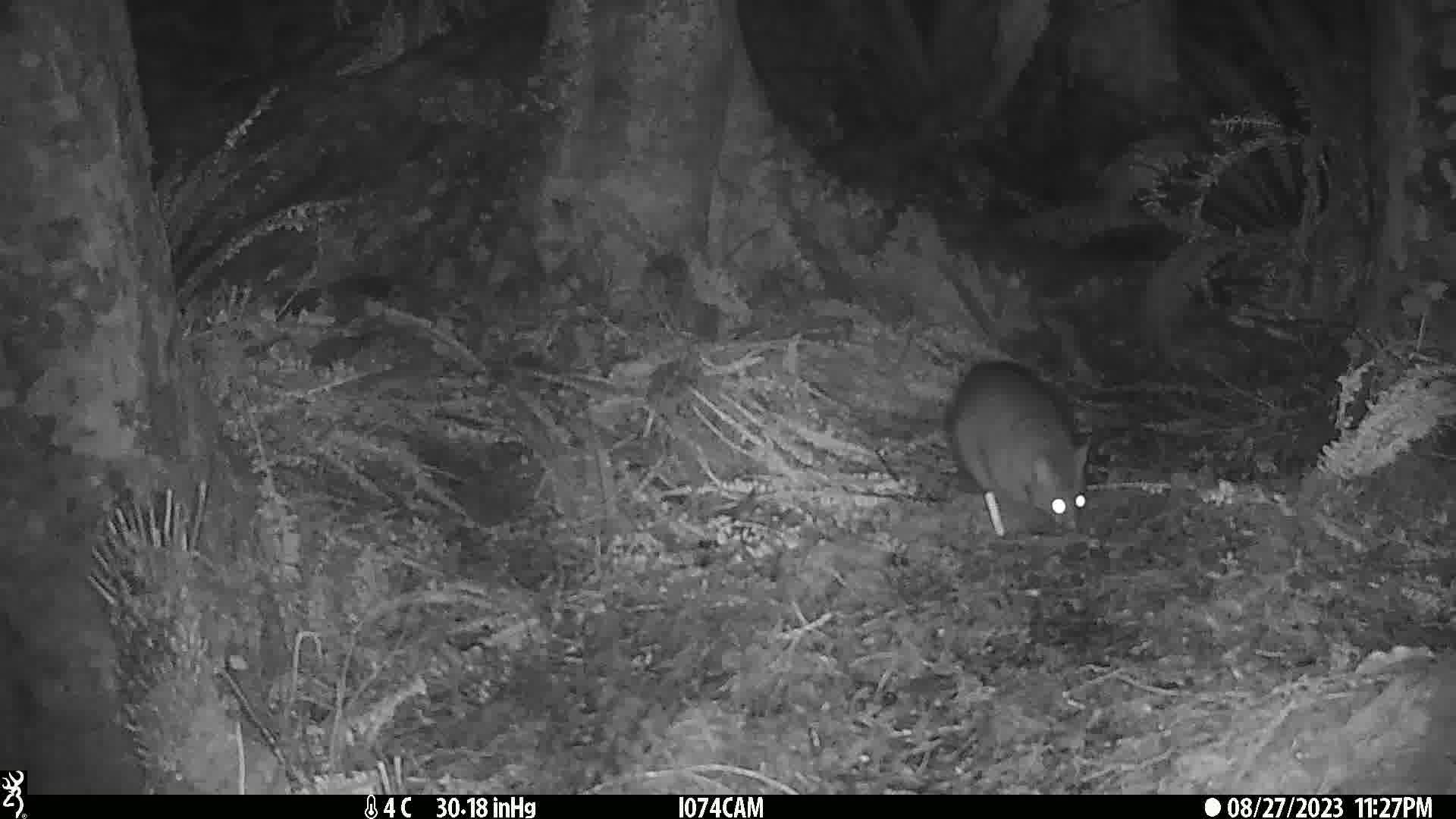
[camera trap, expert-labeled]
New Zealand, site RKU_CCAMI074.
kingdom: Animalia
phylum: Chordata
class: Mammalia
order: Diprotodontia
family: Phalangeridae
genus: Trichosurus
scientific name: Trichosurus vulpecula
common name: common brushtail possum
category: possum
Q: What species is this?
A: Possum (common brushtail possum) (Trichosurus vulpecula).